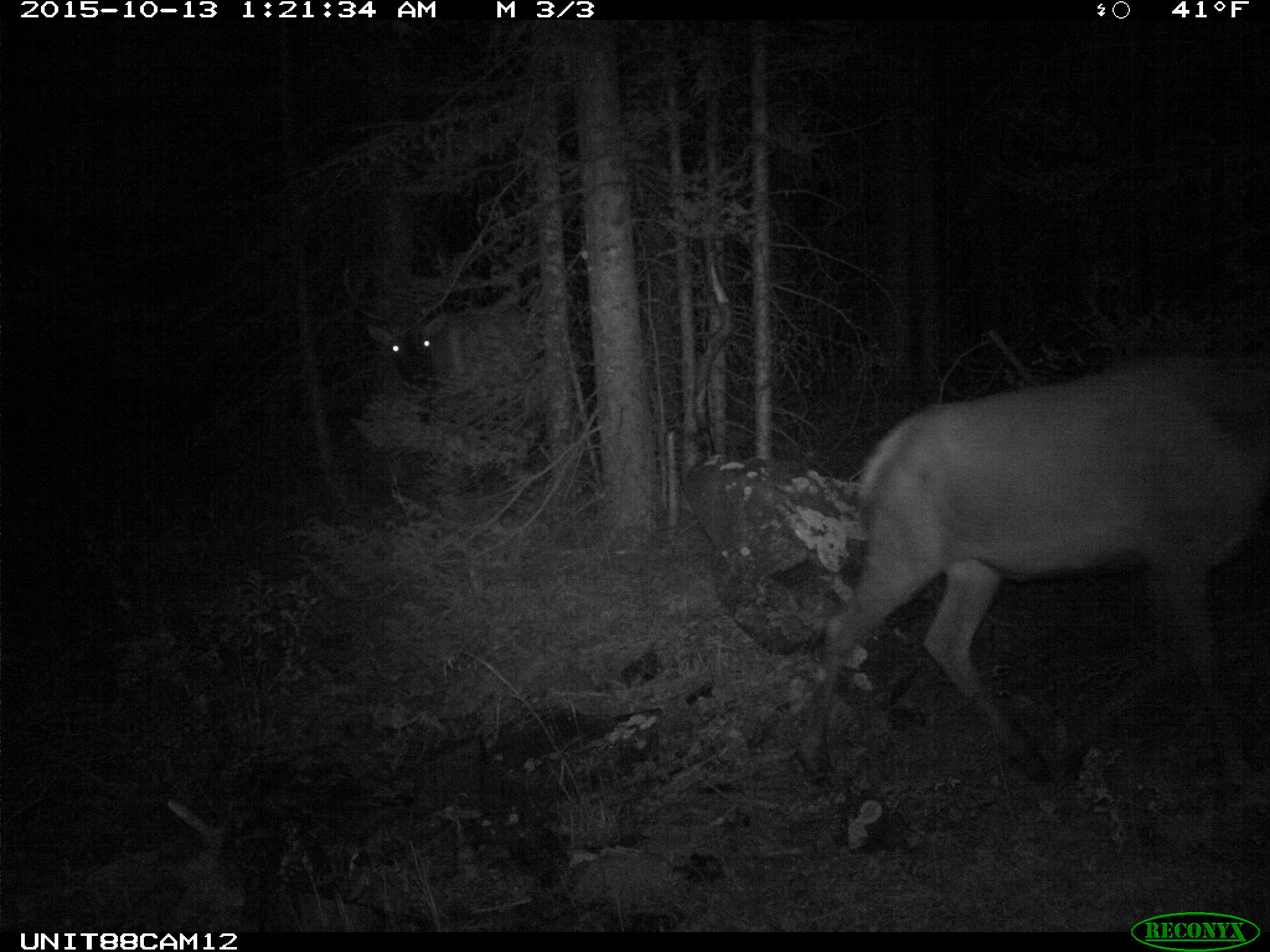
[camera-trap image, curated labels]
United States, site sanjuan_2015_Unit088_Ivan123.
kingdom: Animalia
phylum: Chordata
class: Mammalia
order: Artiodactyla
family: Cervidae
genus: Cervus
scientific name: Cervus elaphus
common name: red deer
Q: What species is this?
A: Cervus elaphus (red deer).